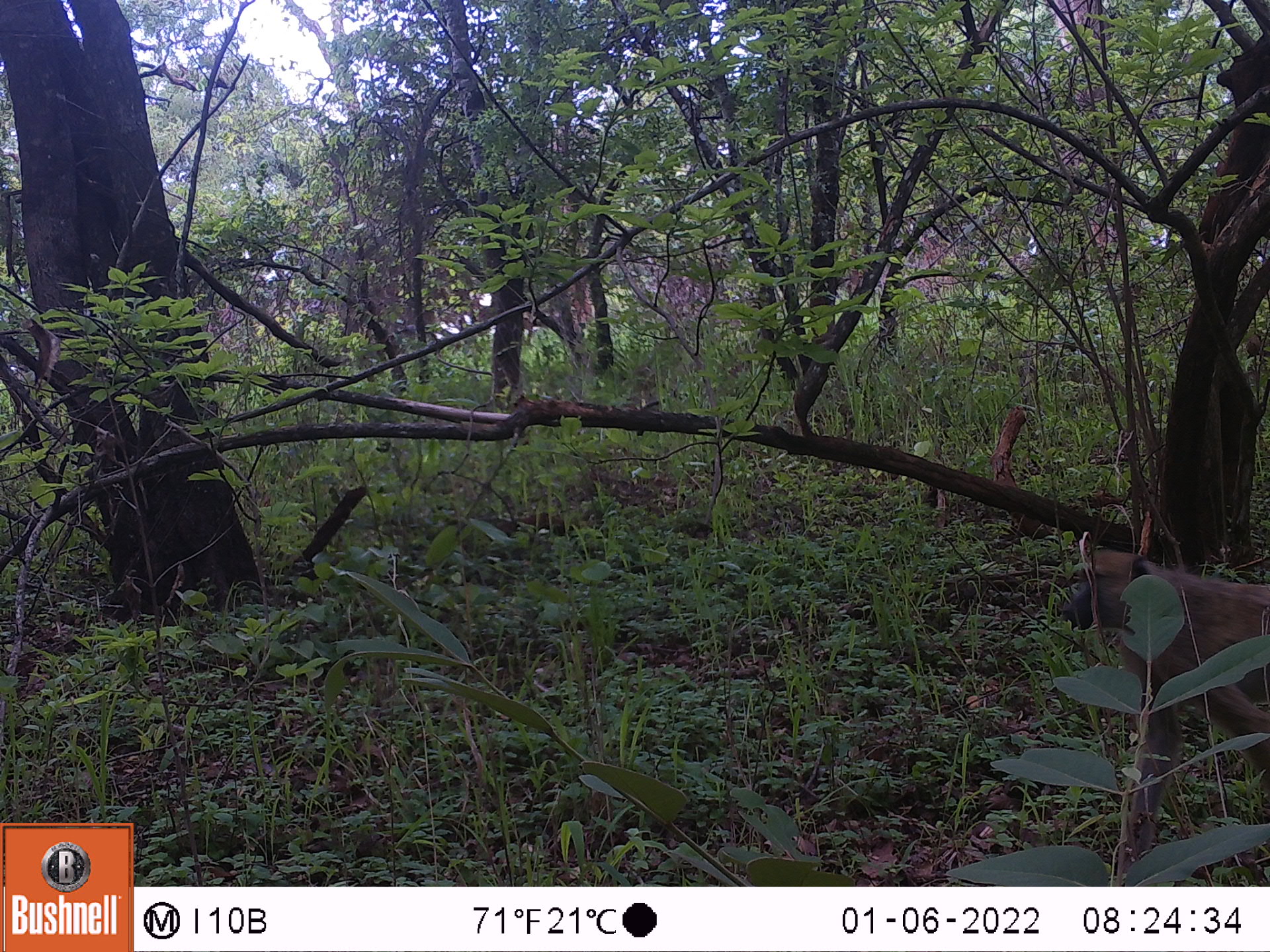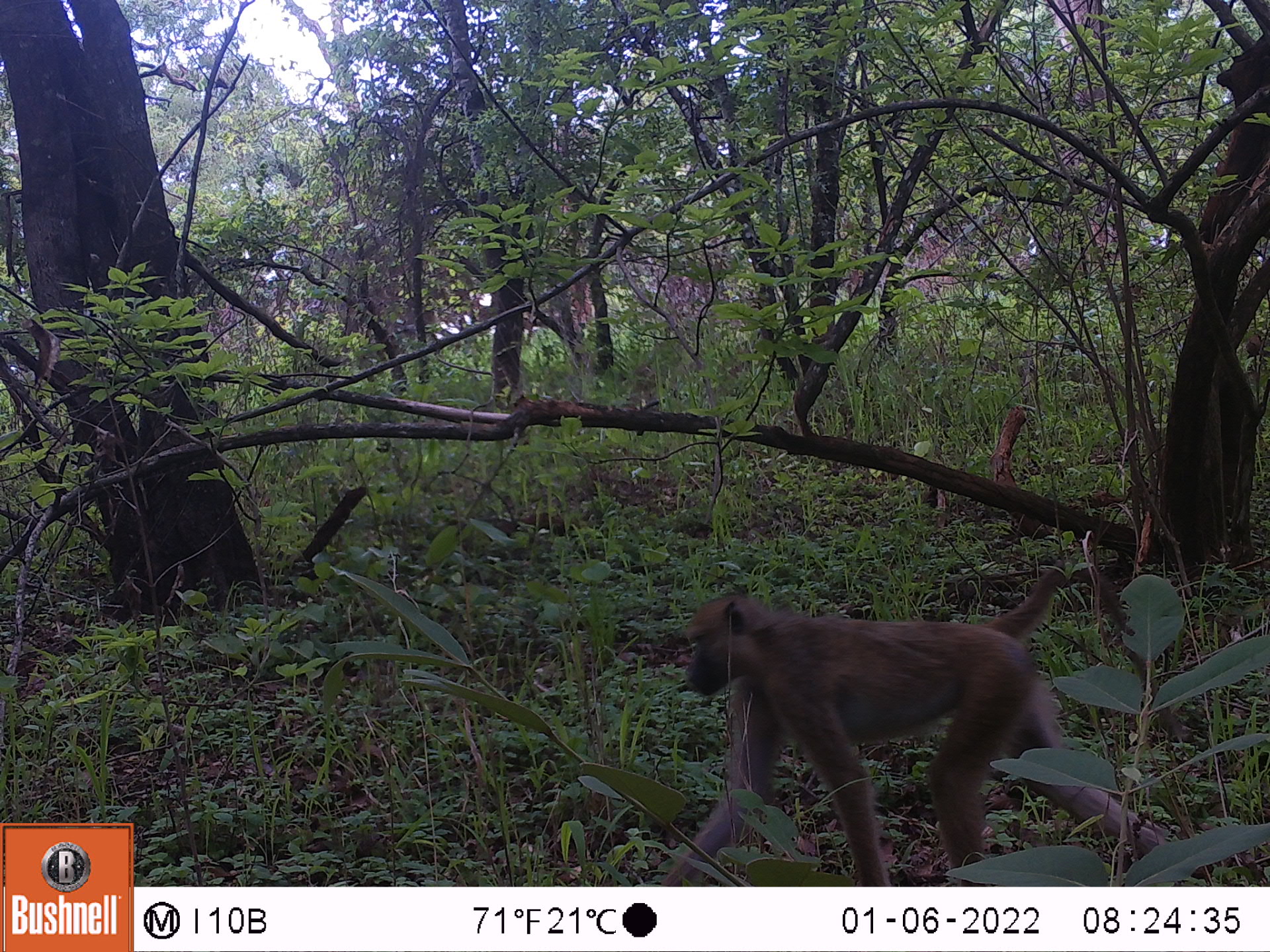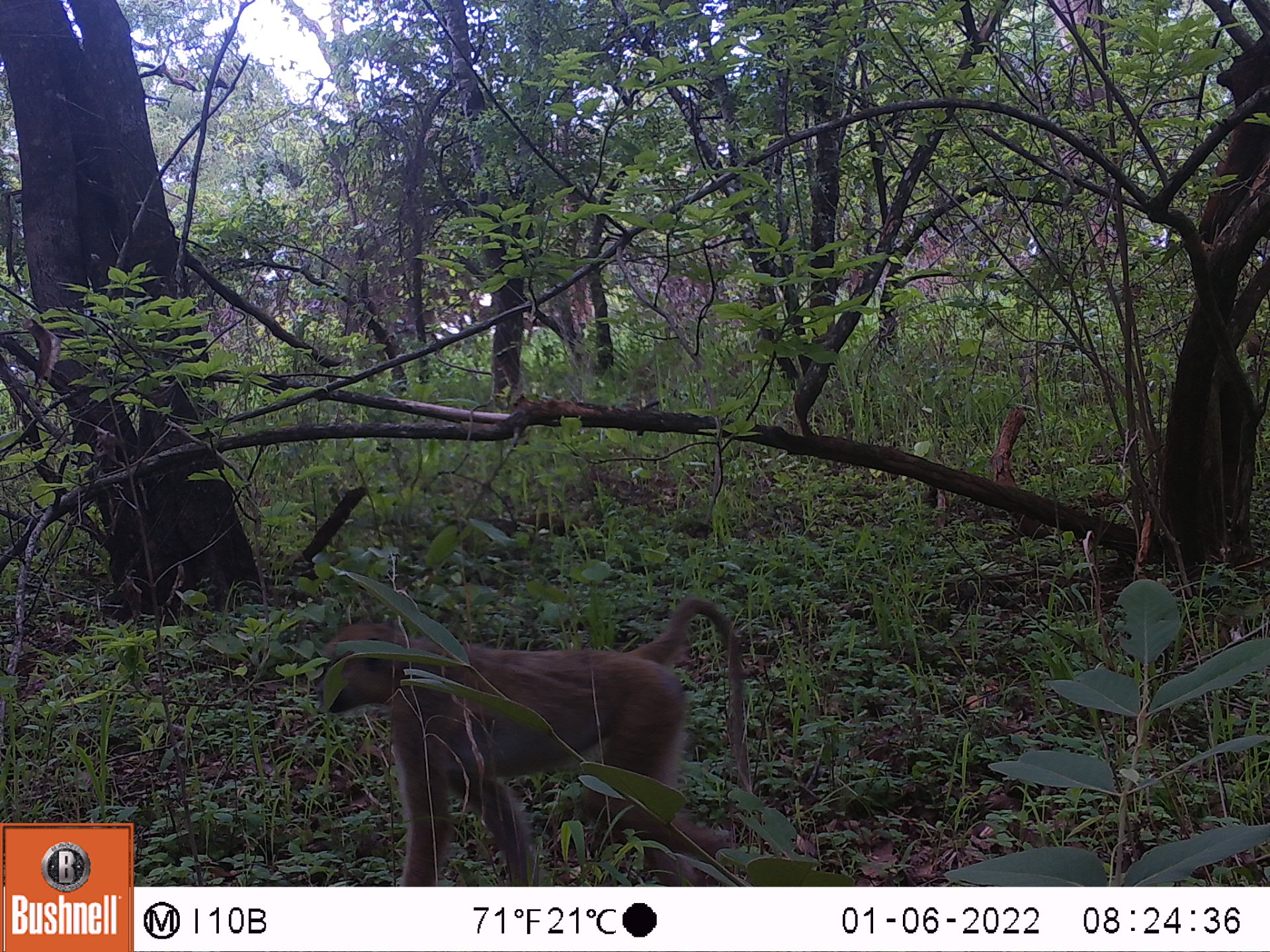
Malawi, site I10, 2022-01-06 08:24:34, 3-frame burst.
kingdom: Animalia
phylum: Chordata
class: Mammalia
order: Primates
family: Cercopithecidae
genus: Papio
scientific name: Papio cynocephalus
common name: yellow baboon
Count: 1.